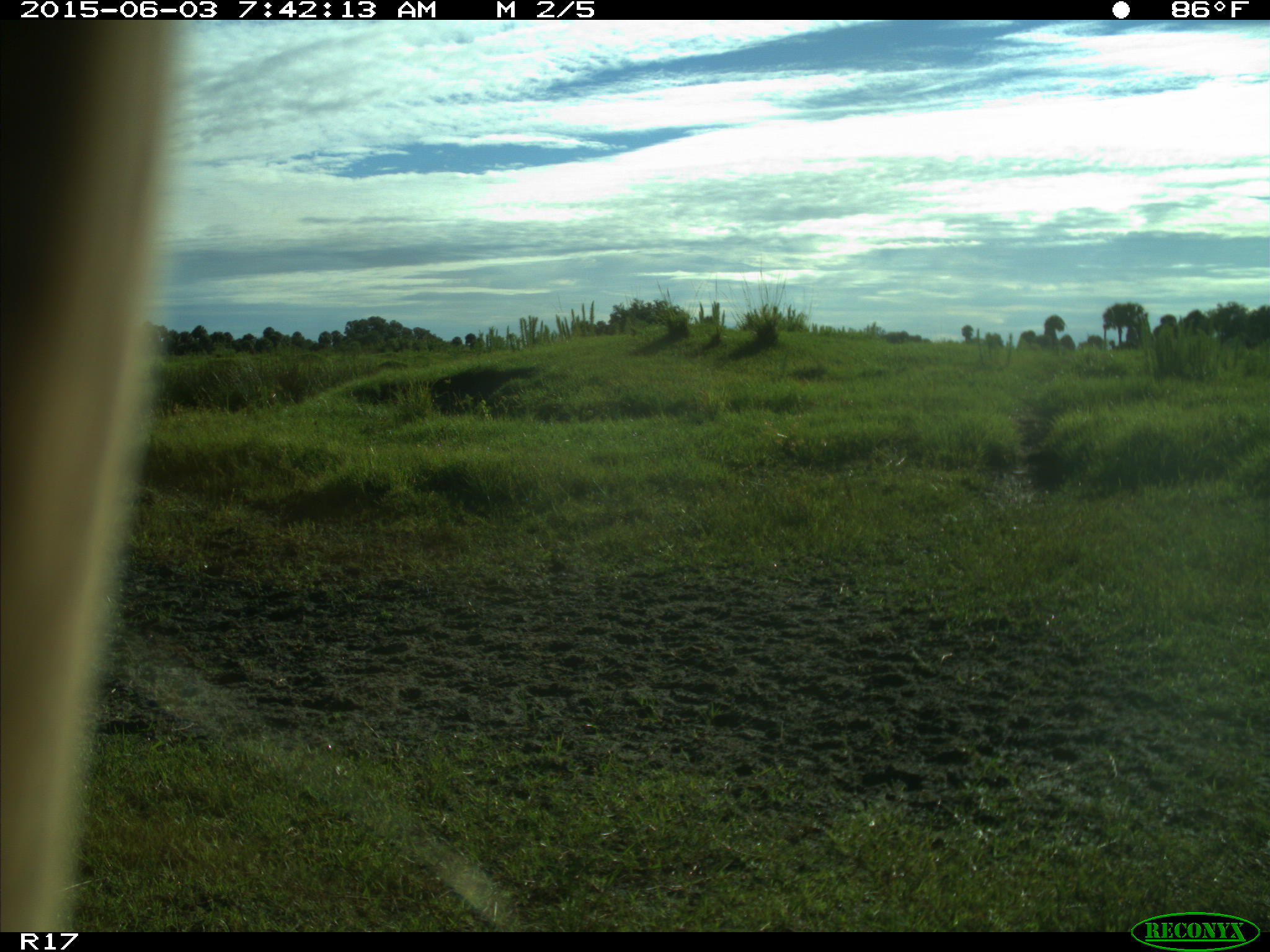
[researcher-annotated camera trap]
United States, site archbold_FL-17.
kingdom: Animalia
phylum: Chordata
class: Mammalia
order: Artiodactyla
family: Bovidae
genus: Bos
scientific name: Bos taurus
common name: domestic cow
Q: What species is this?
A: Bos taurus (domestic cow).